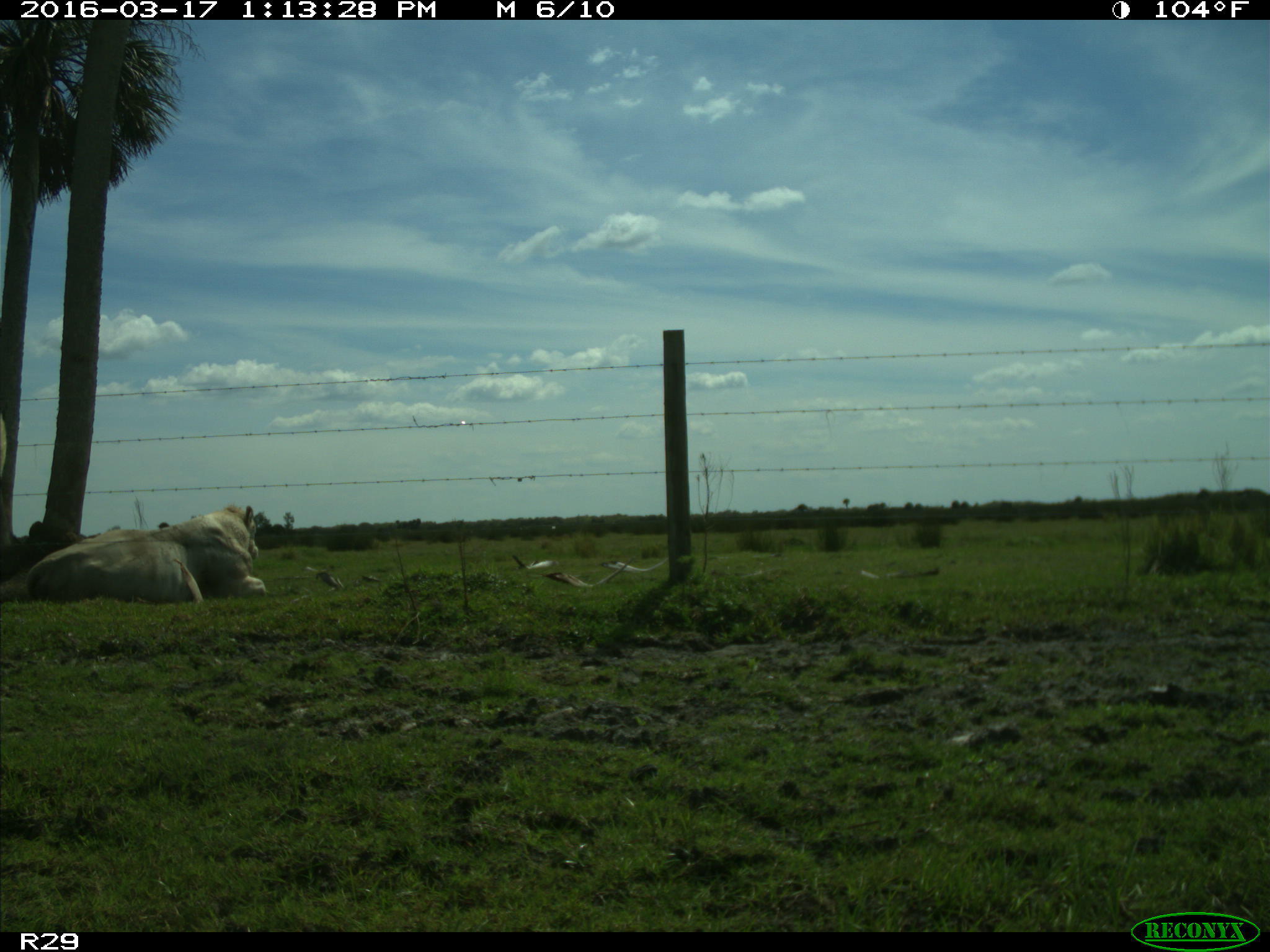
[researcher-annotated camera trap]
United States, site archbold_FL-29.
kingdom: Animalia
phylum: Chordata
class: Mammalia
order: Artiodactyla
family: Bovidae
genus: Bos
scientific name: Bos taurus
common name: domestic cow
Bos taurus (domestic cow).